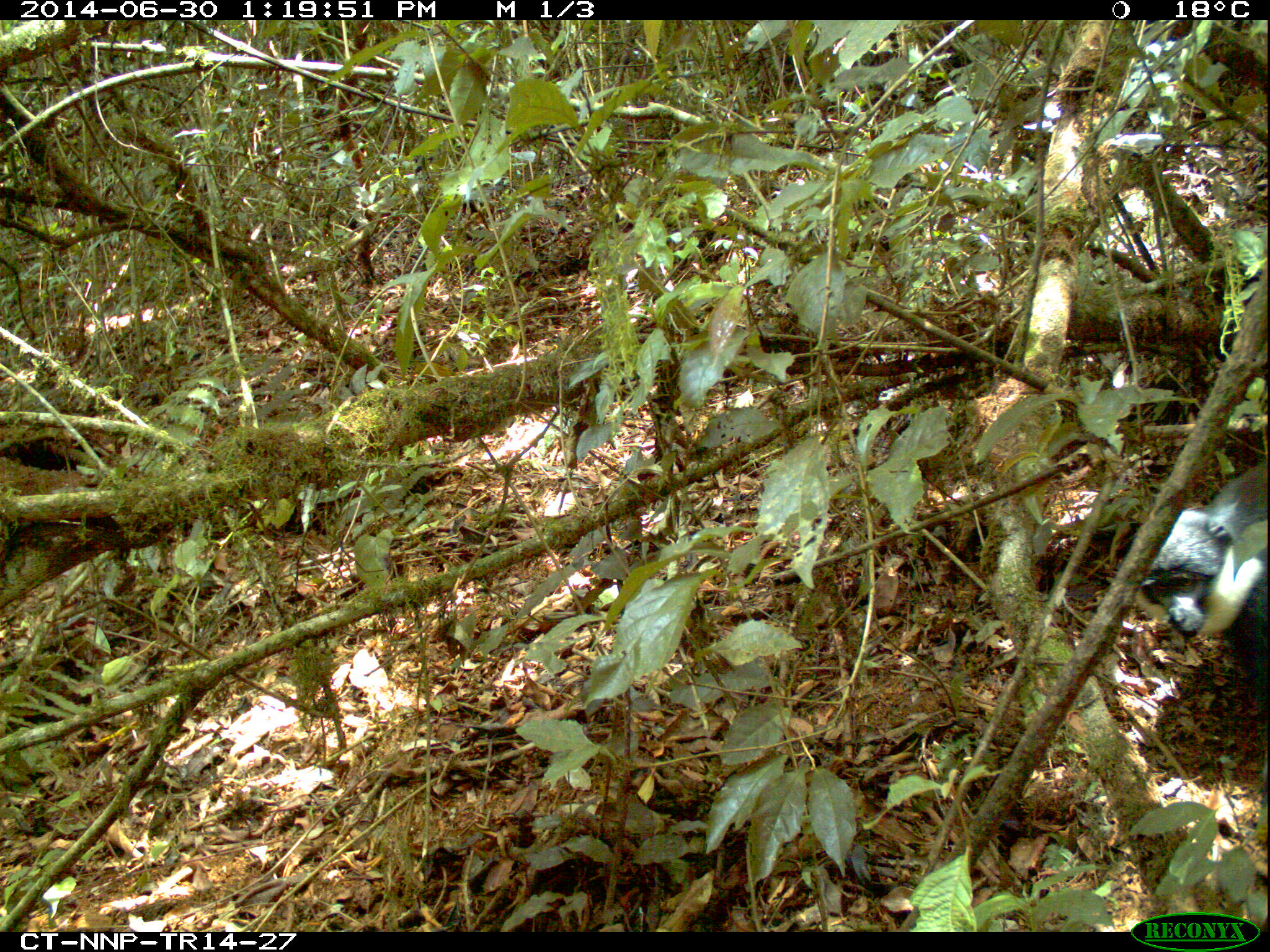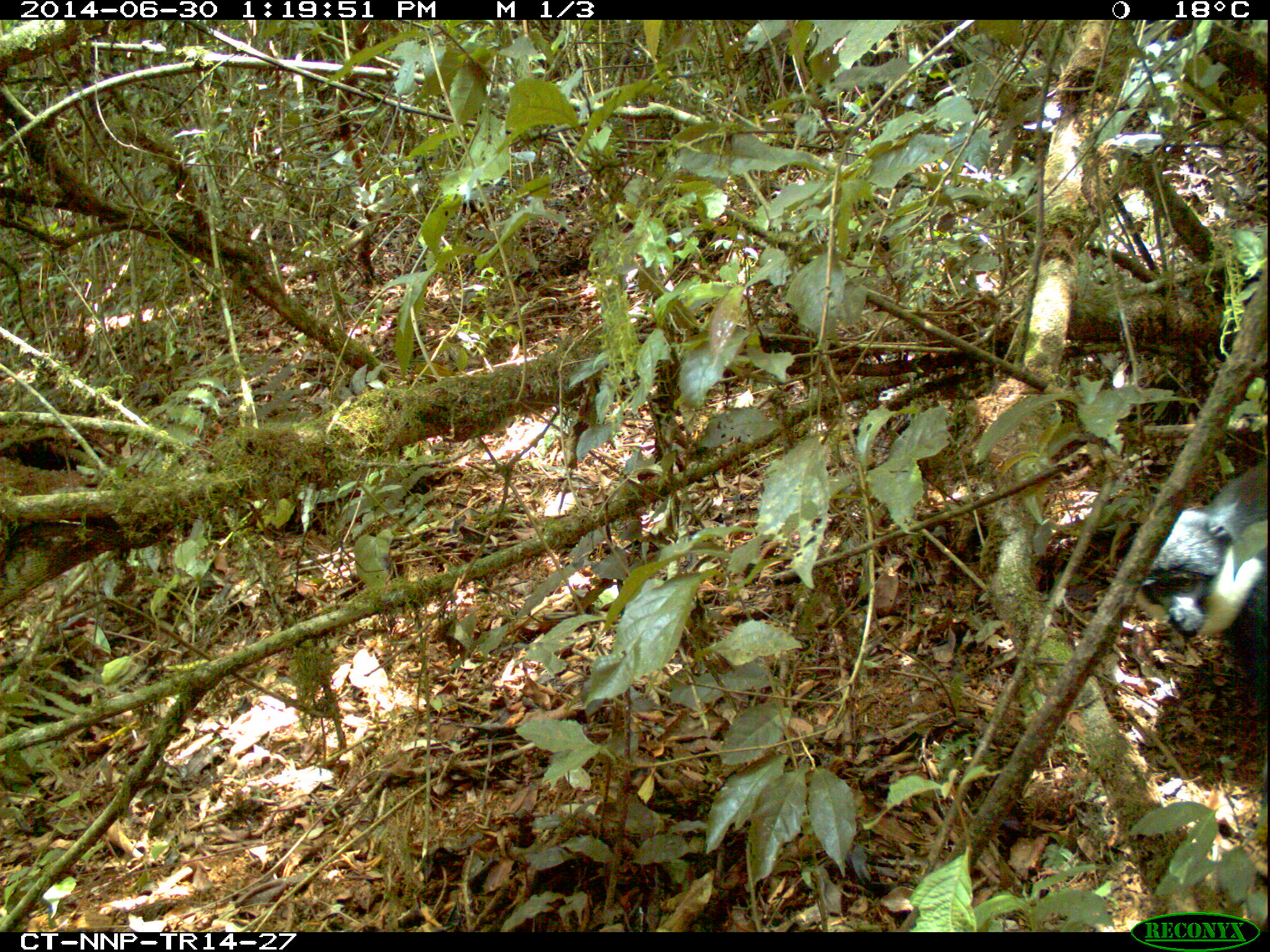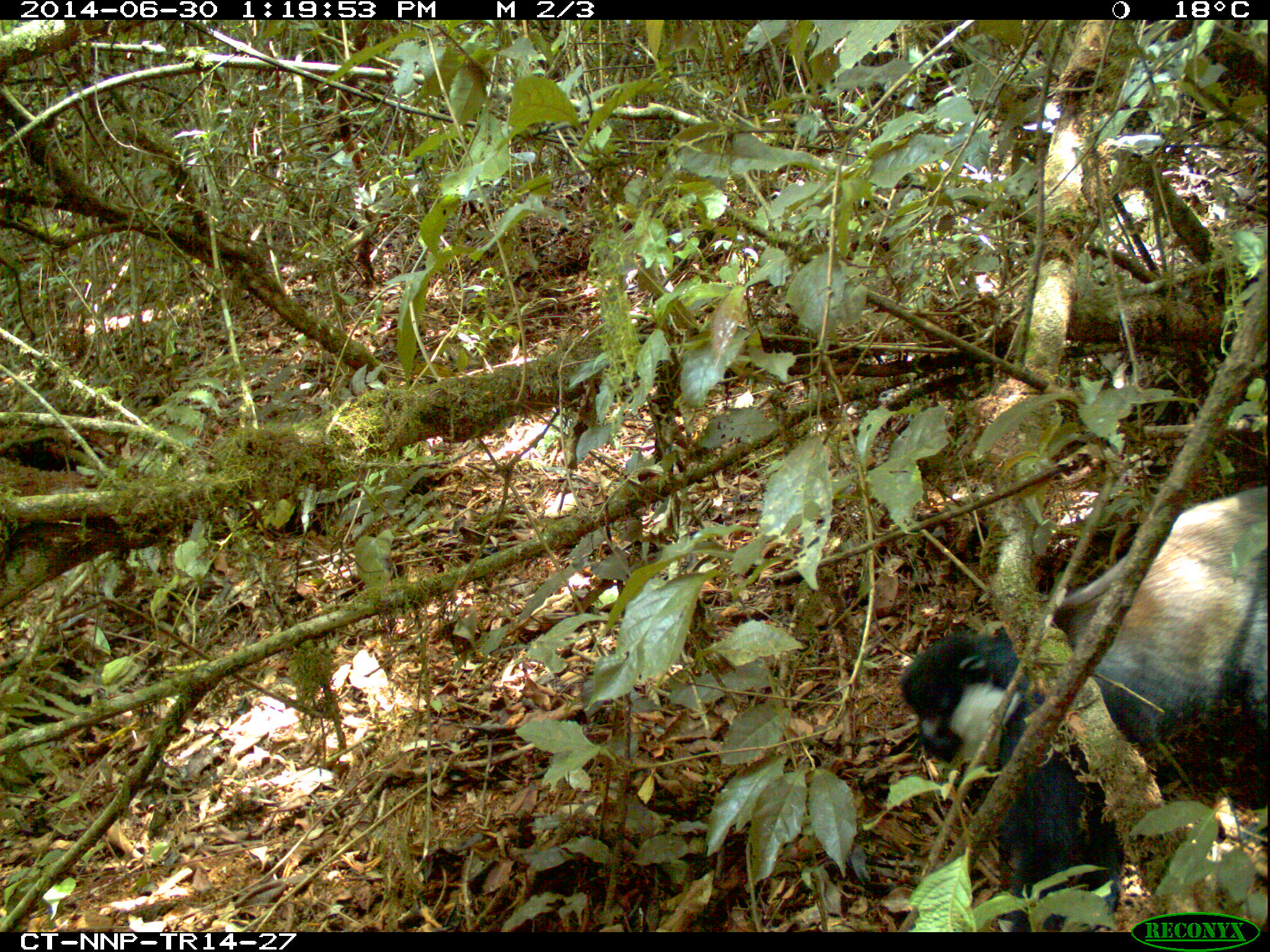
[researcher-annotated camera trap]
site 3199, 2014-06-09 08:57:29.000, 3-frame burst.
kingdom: Animalia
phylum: Chordata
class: Mammalia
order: Primates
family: Cercopithecidae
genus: Allochrocebus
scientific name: Allochrocebus lhoesti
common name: l'hoest's monkey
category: cercopithecus lhoesti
Cercopithecus lhoesti (l'hoest's monkey) (Allochrocebus lhoesti), count 1.